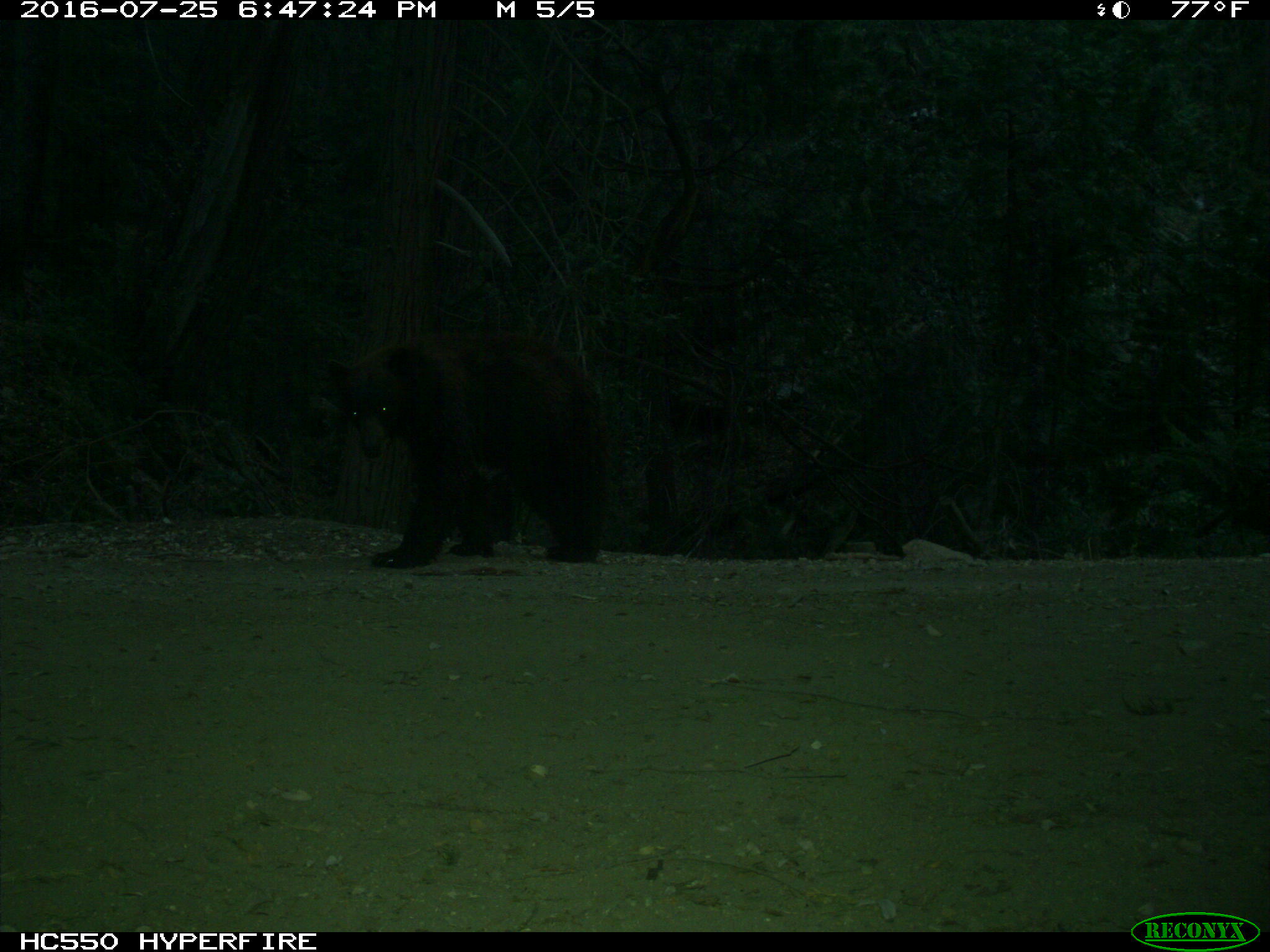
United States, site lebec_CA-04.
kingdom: Animalia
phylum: Chordata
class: Mammalia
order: Carnivora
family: Ursidae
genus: Ursus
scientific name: Ursus americanus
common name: american black bear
Ursus americanus (american black bear).